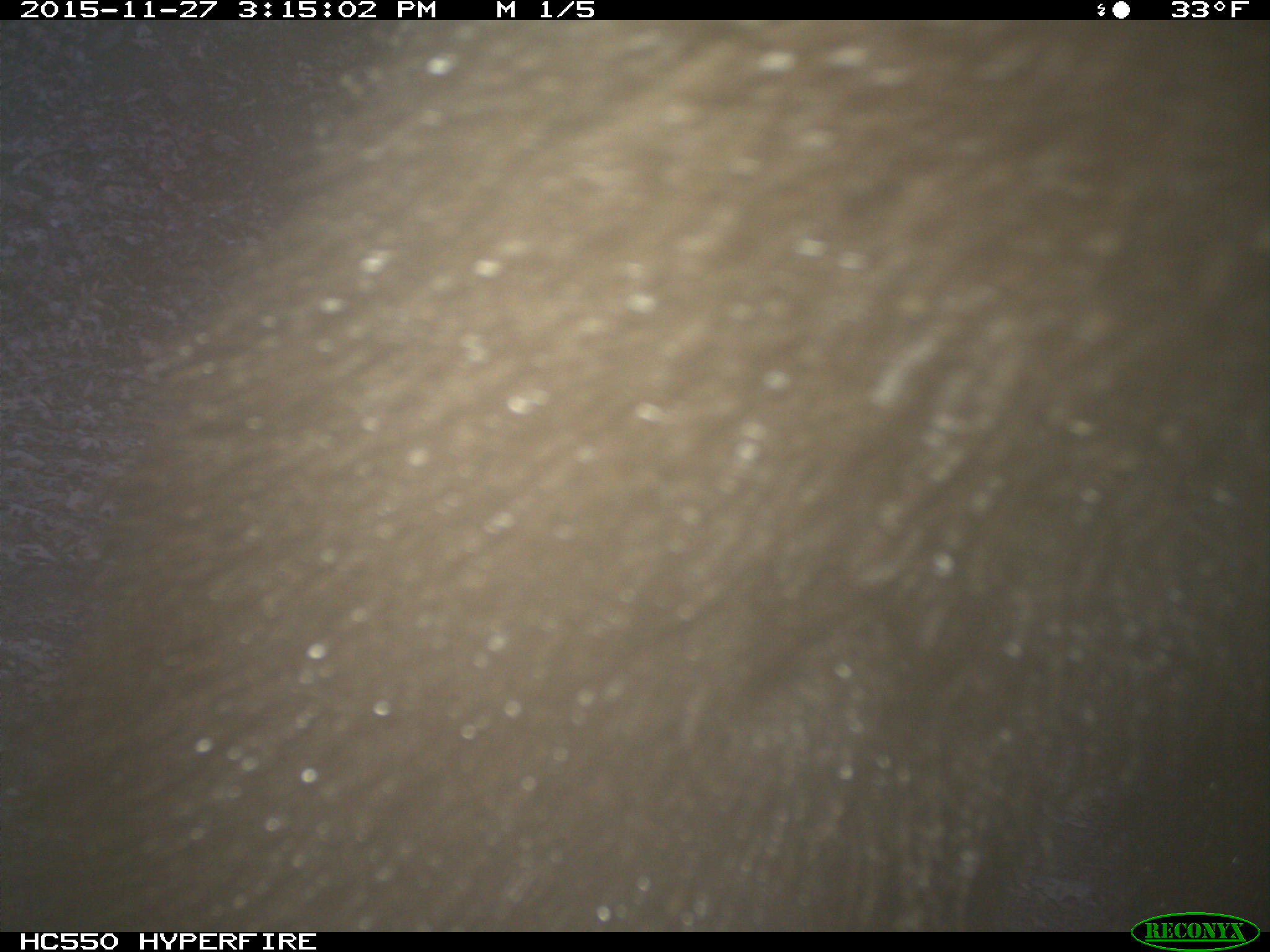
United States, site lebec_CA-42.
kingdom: Animalia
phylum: Chordata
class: Mammalia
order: Carnivora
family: Ursidae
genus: Ursus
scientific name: Ursus americanus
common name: american black bear